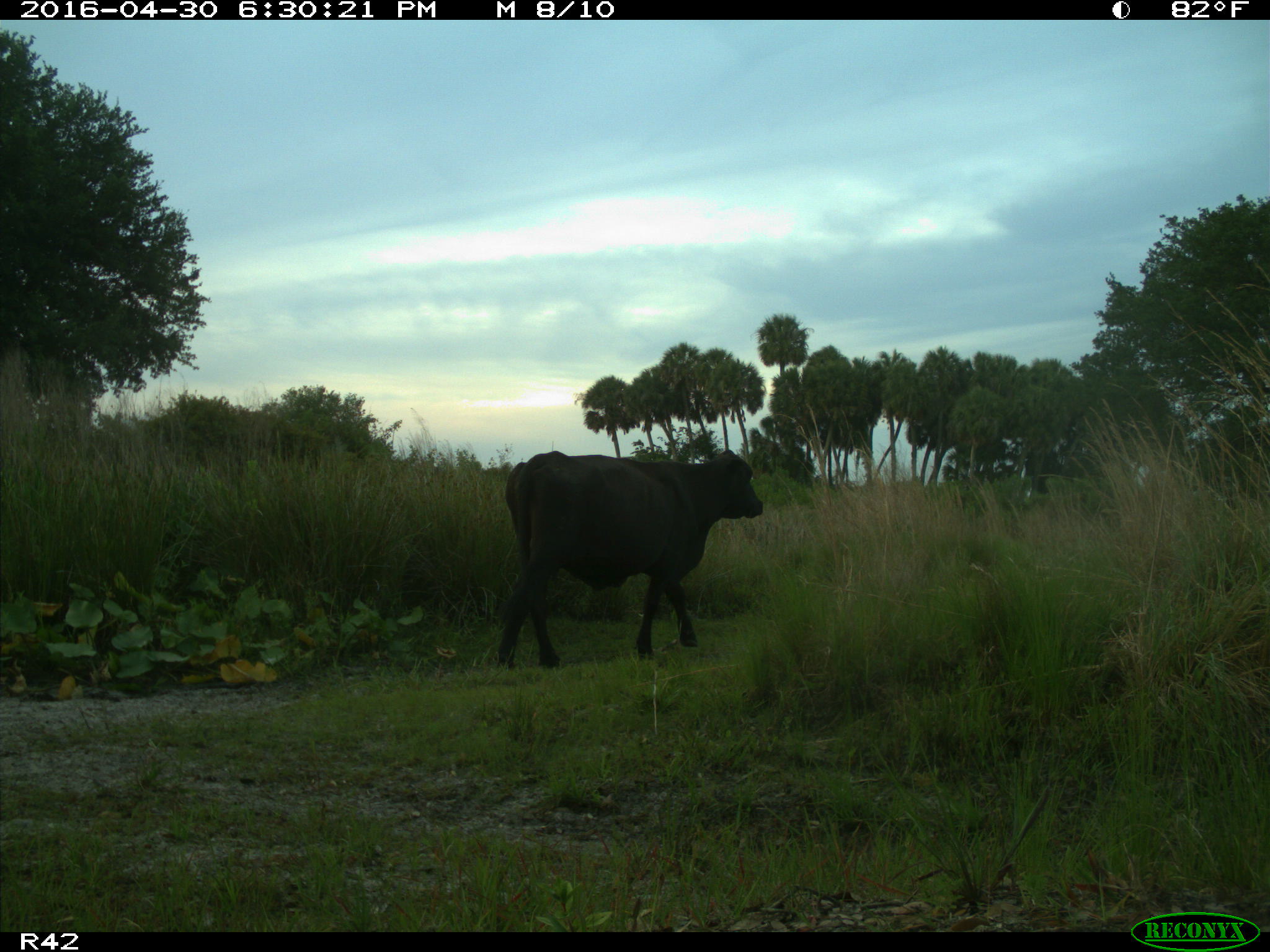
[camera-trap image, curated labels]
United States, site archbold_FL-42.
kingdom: Animalia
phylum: Chordata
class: Mammalia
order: Artiodactyla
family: Bovidae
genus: Bos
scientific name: Bos taurus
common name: domestic cow